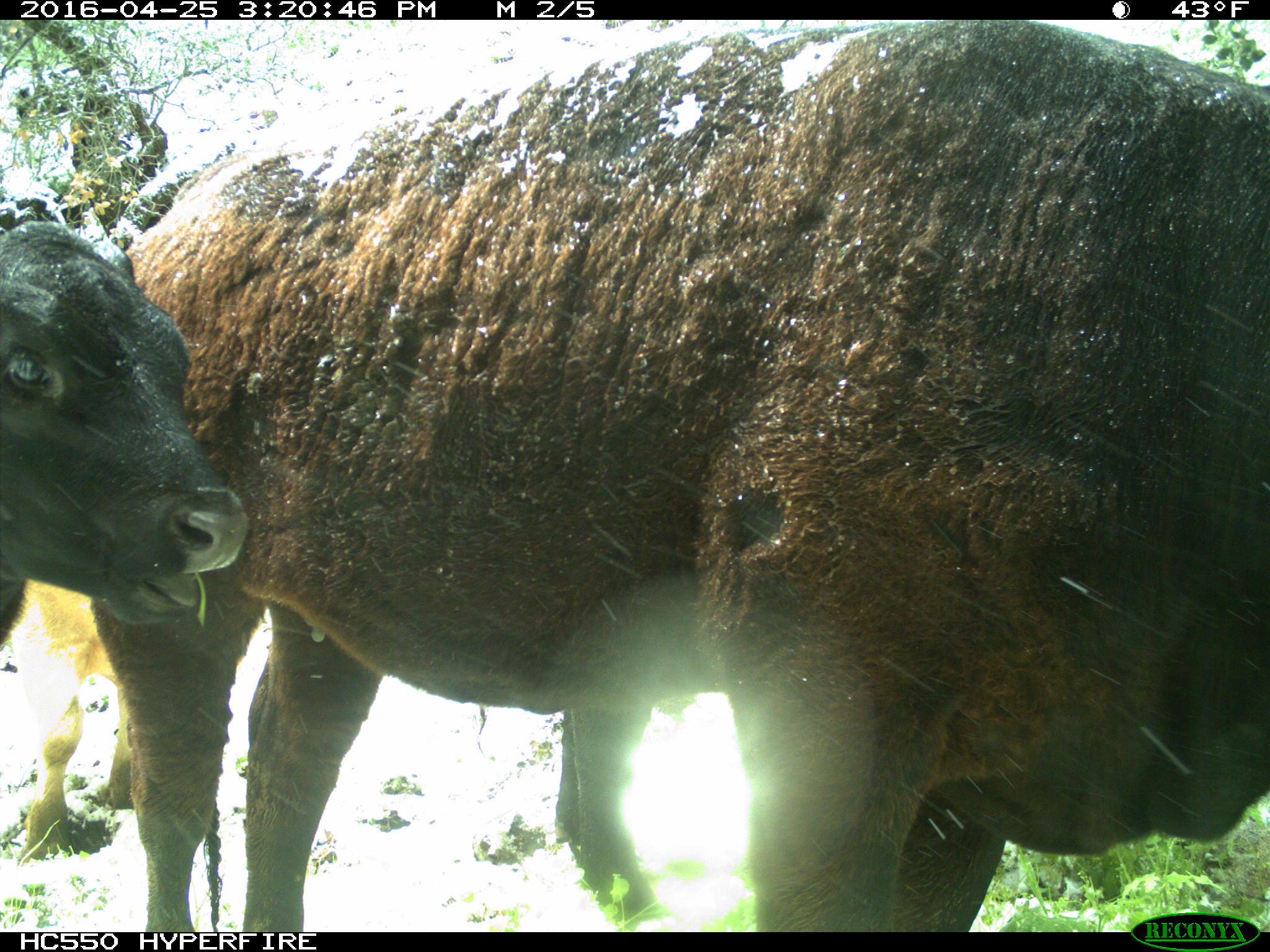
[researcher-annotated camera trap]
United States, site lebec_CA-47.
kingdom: Animalia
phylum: Chordata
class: Mammalia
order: Artiodactyla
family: Bovidae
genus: Bos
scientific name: Bos taurus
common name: domestic cow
Bos taurus (domestic cow).